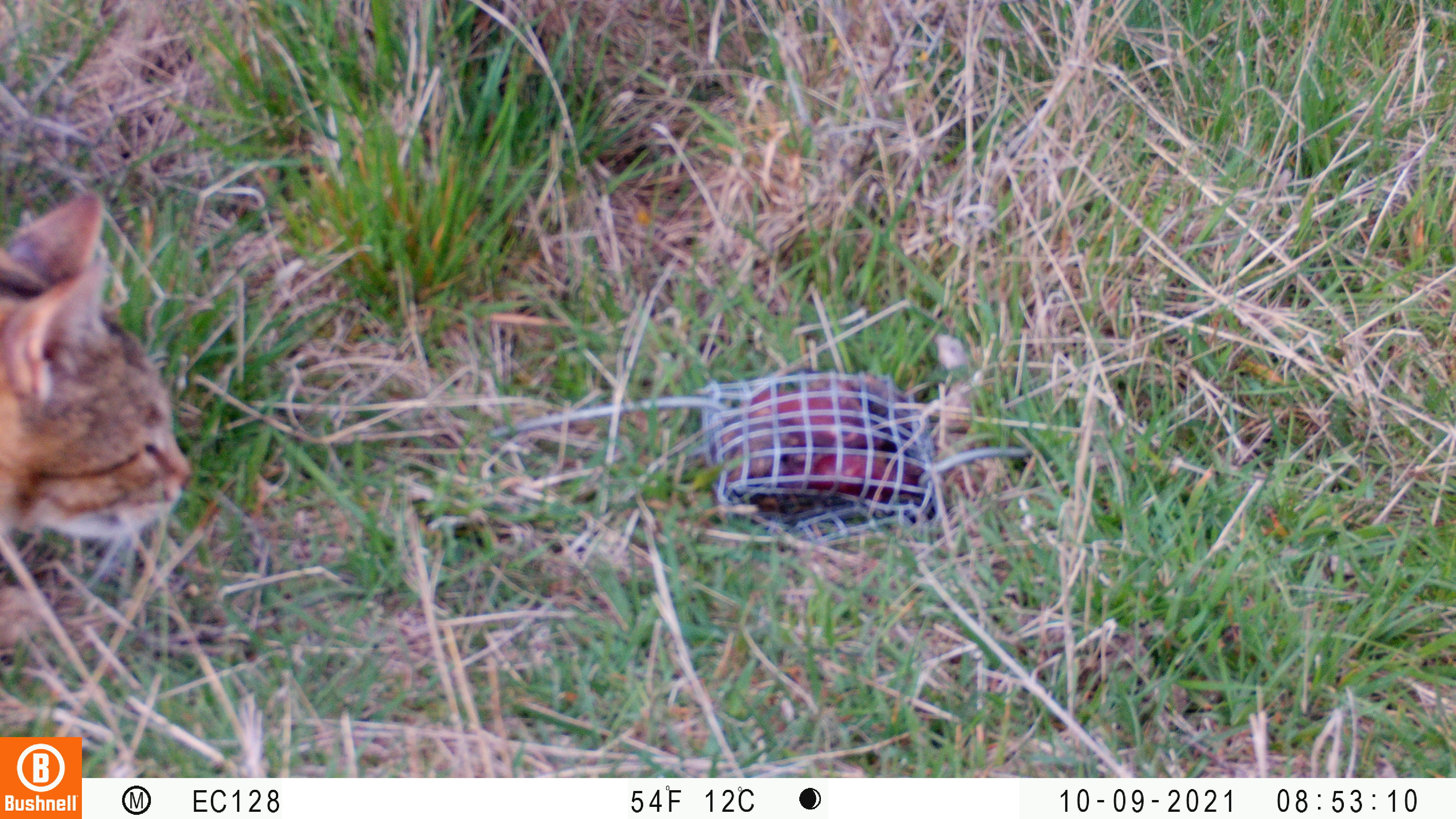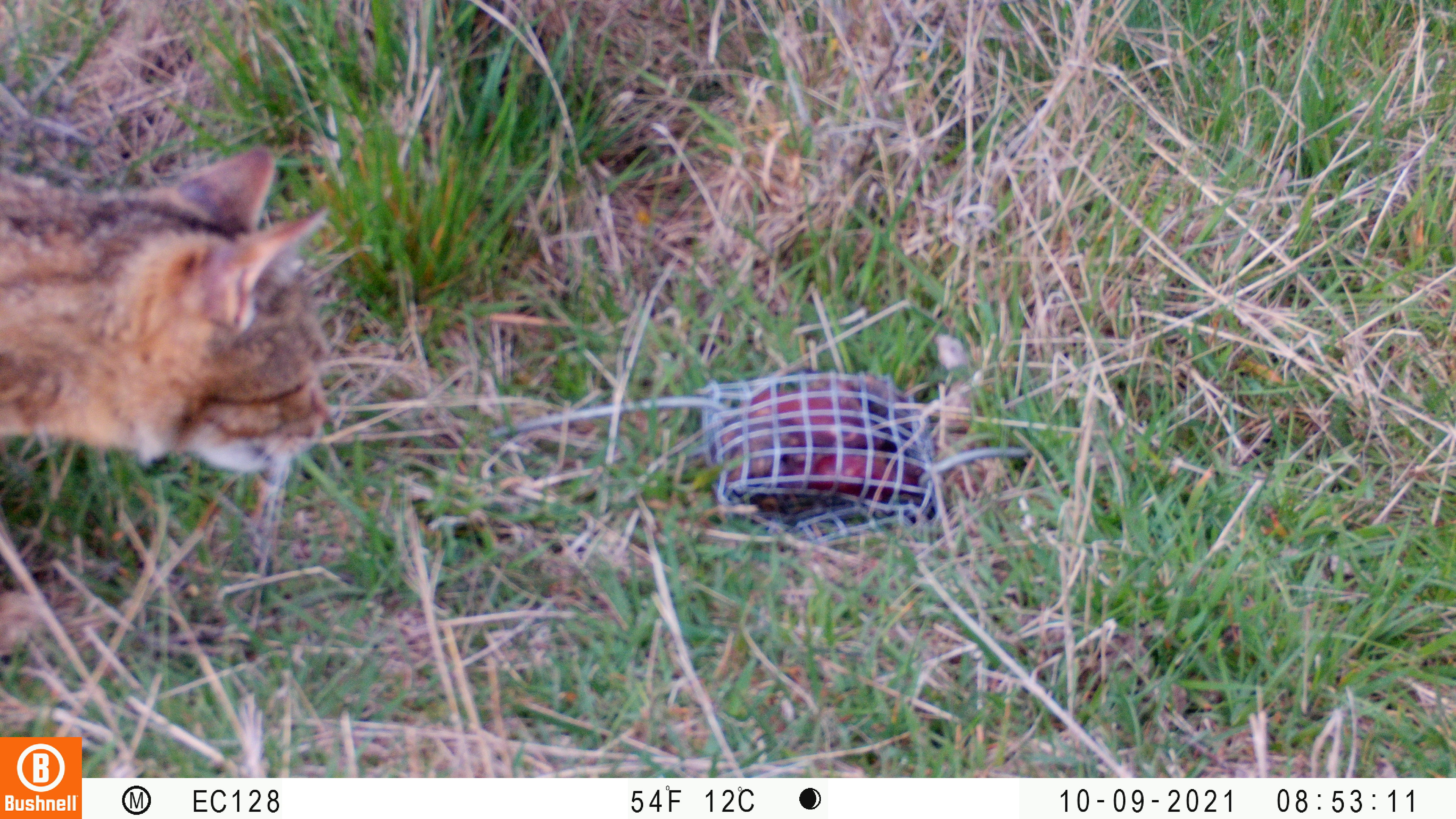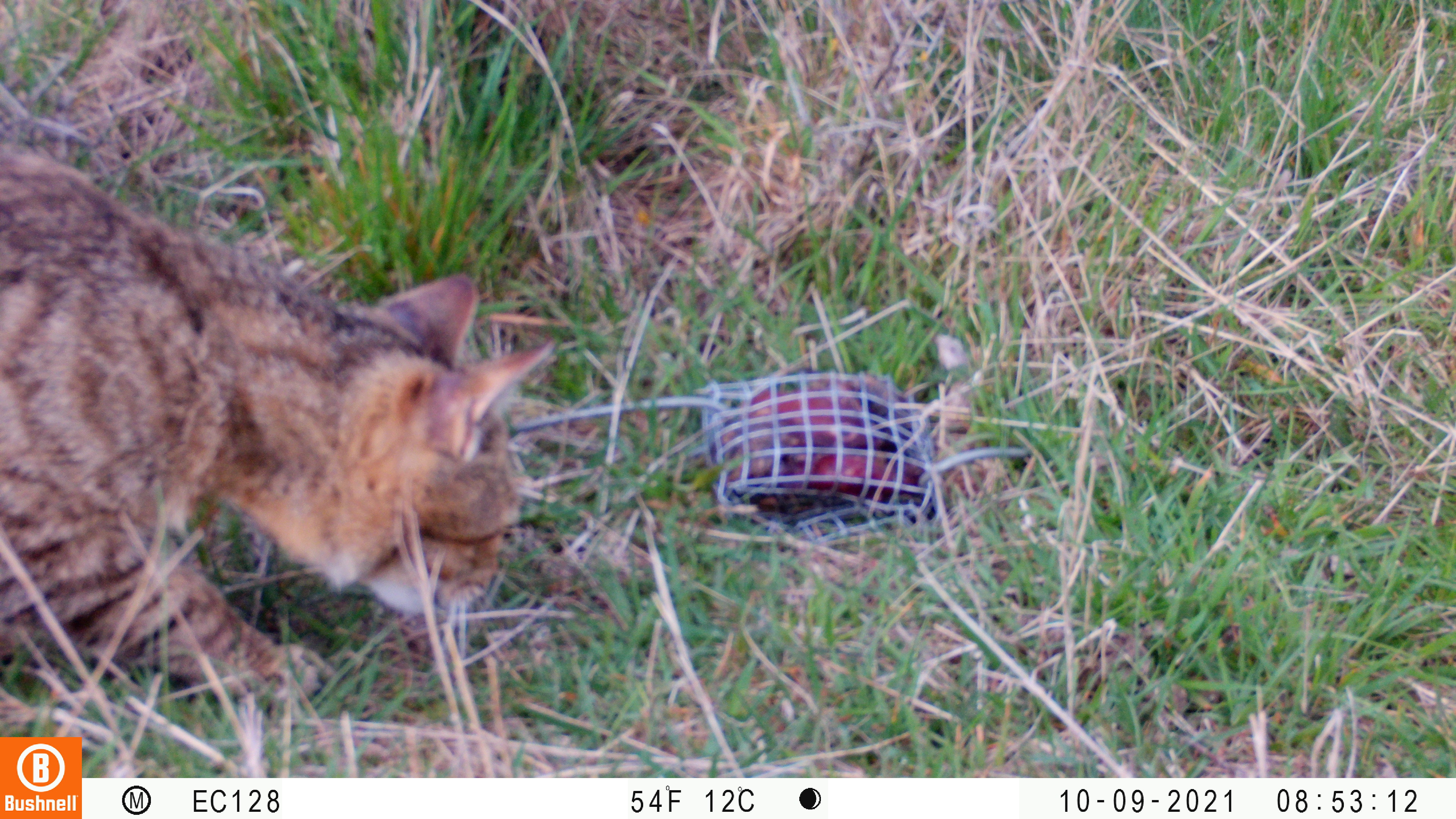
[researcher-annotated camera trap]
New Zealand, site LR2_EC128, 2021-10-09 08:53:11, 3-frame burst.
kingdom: Animalia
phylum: Chordata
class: Mammalia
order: Carnivora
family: Felidae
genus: Felis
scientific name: Felis catus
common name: domestic cat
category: cat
Cat (domestic cat) (Felis catus).